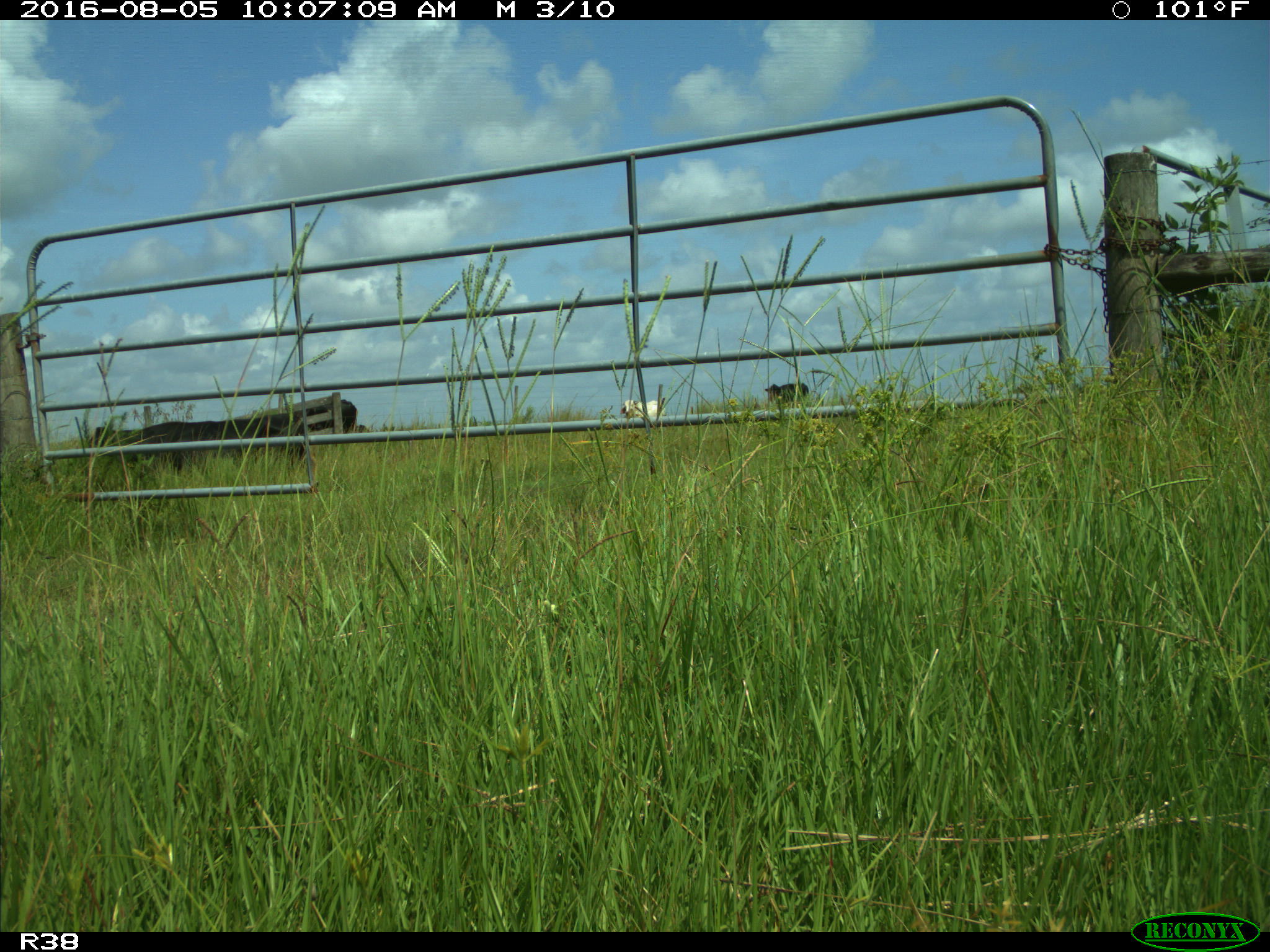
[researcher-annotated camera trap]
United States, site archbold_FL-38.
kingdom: Animalia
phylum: Chordata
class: Mammalia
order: Artiodactyla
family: Bovidae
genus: Bos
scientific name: Bos taurus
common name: domestic cow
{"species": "Bos taurus (domestic cow)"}